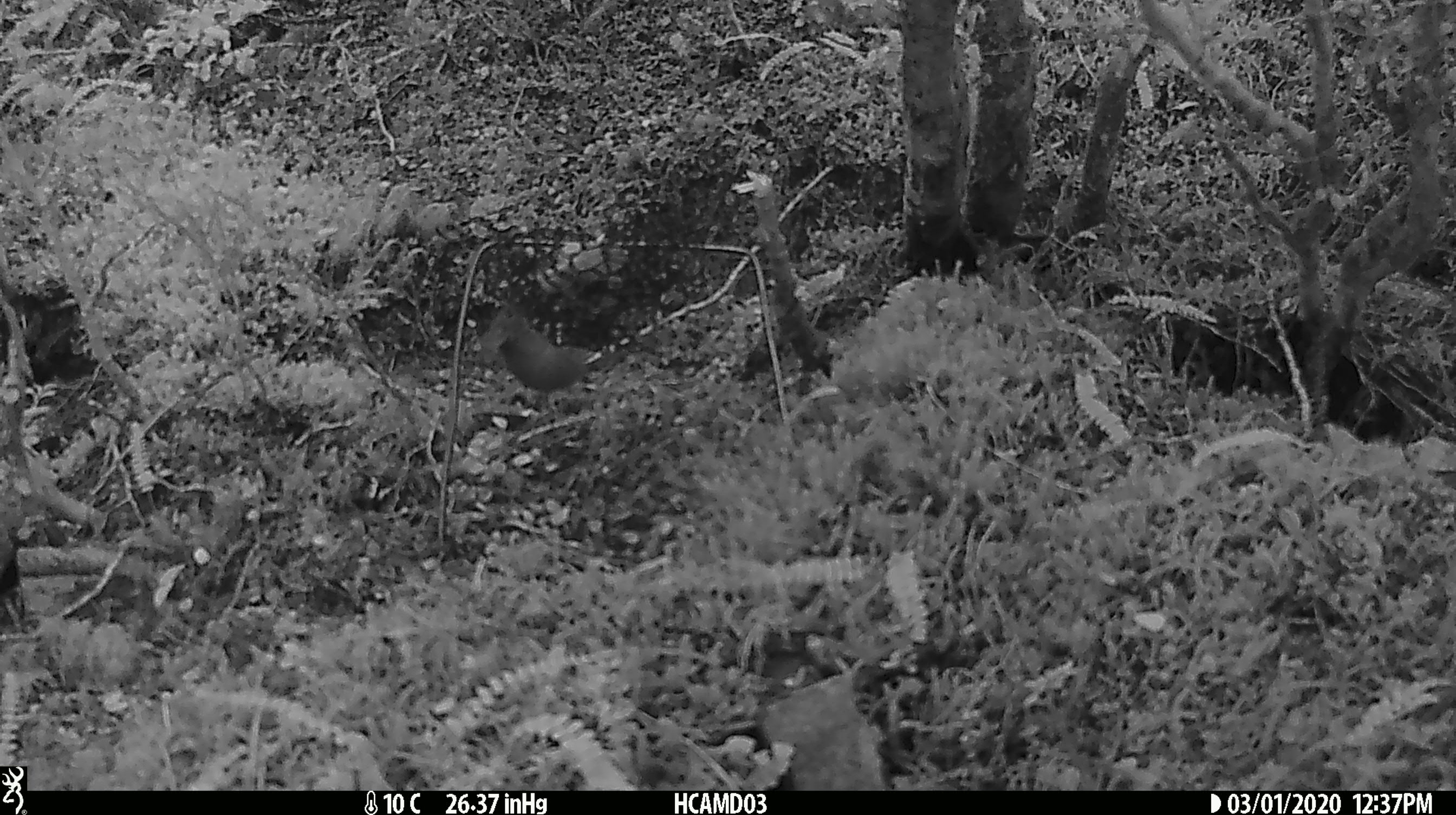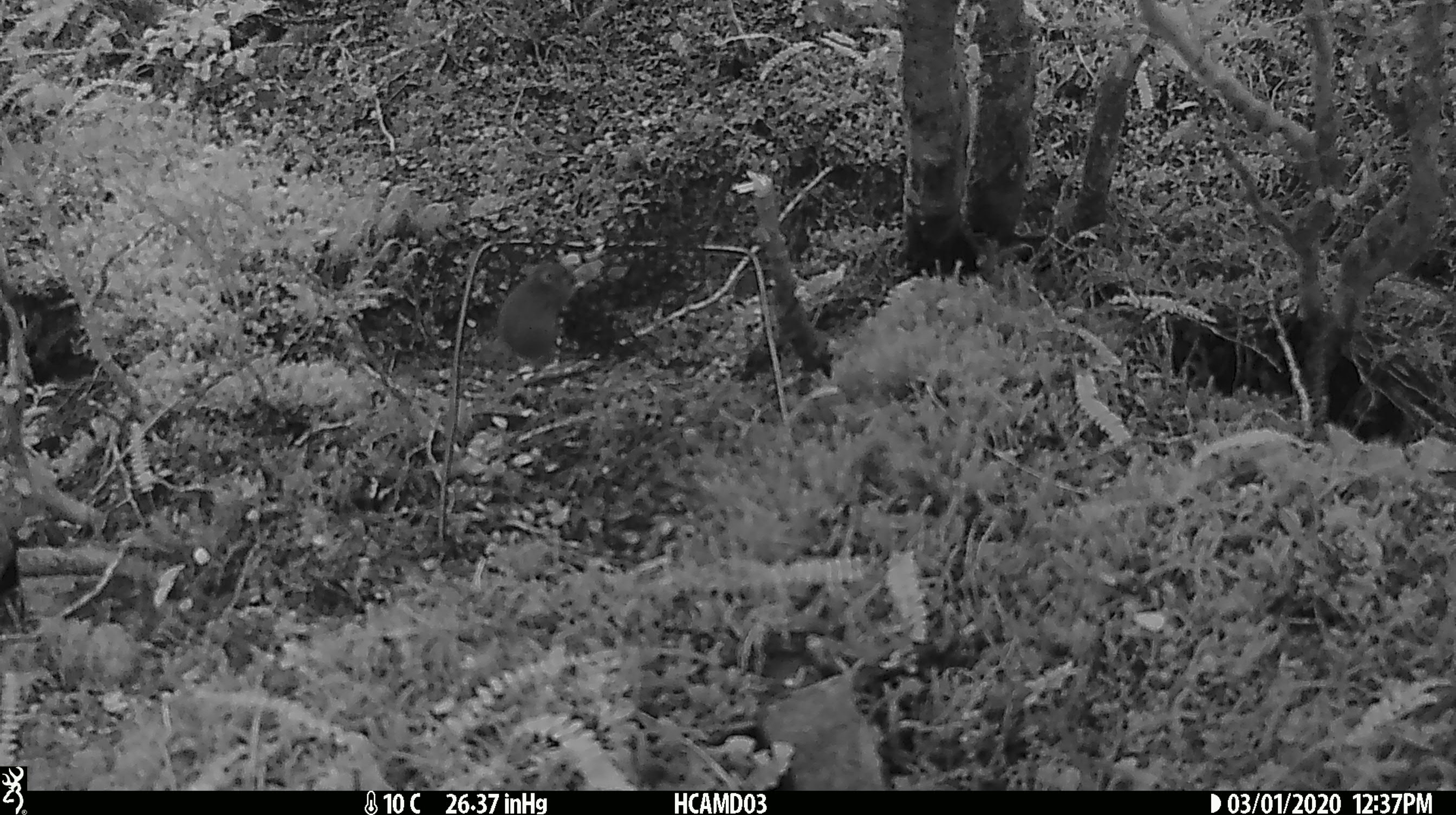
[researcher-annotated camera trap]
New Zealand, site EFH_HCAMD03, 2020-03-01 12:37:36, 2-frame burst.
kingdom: Animalia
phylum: Chordata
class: Mammalia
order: Rodentia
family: Muridae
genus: Mus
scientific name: Mus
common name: mouse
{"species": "mouse (Mus)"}